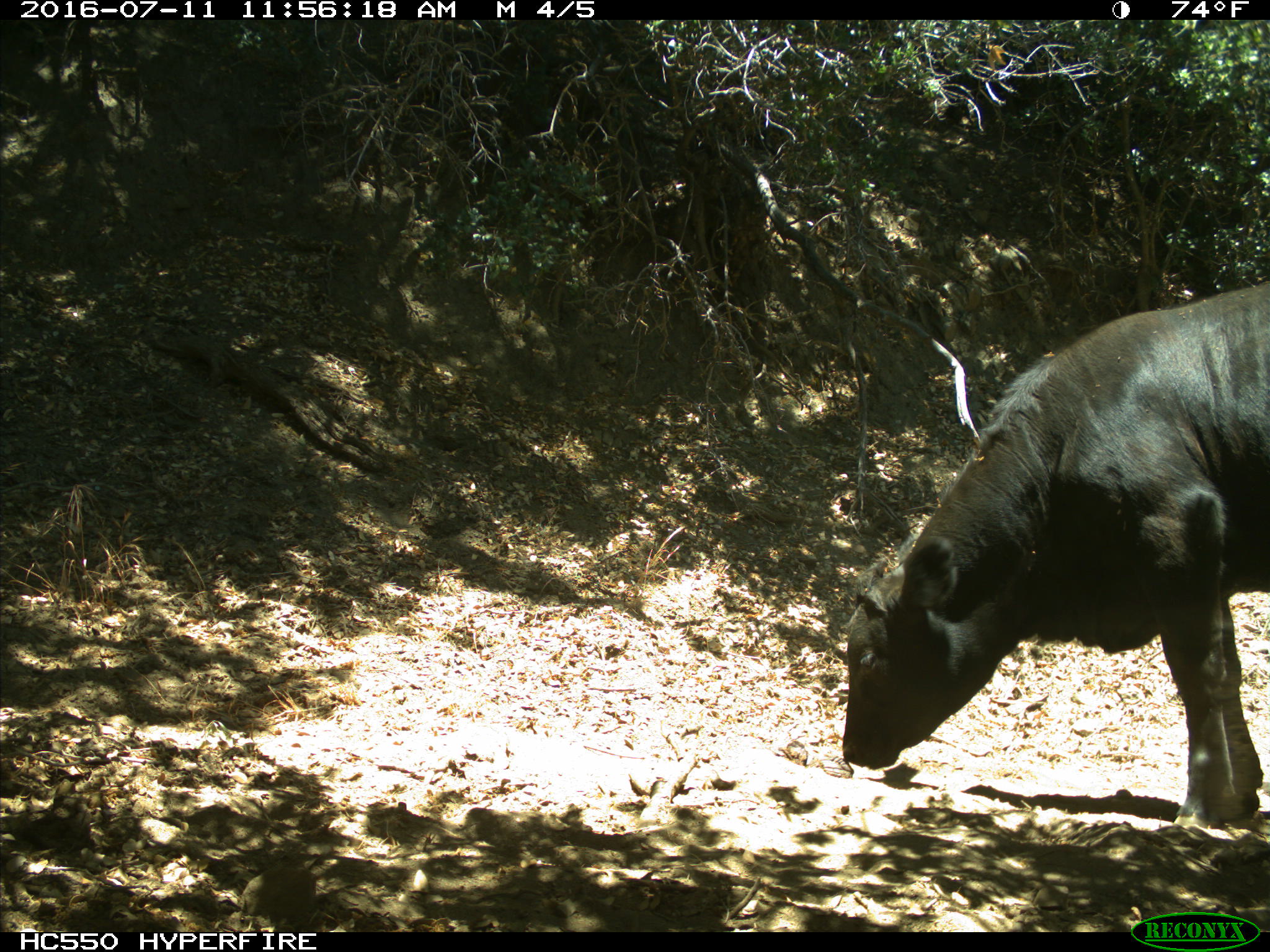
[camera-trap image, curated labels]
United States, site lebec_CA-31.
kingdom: Animalia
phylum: Chordata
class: Mammalia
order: Artiodactyla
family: Bovidae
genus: Bos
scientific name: Bos taurus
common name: domestic cow